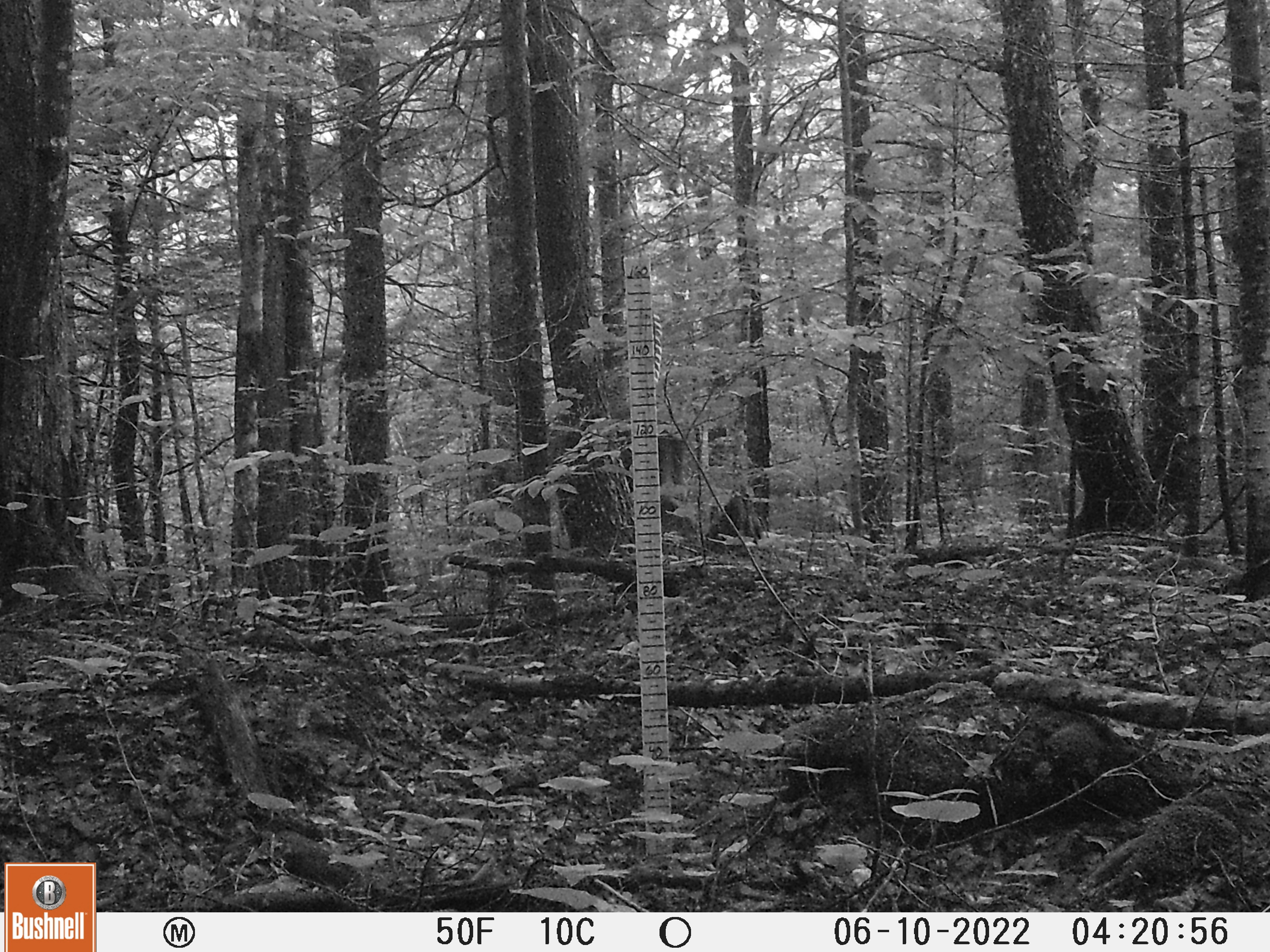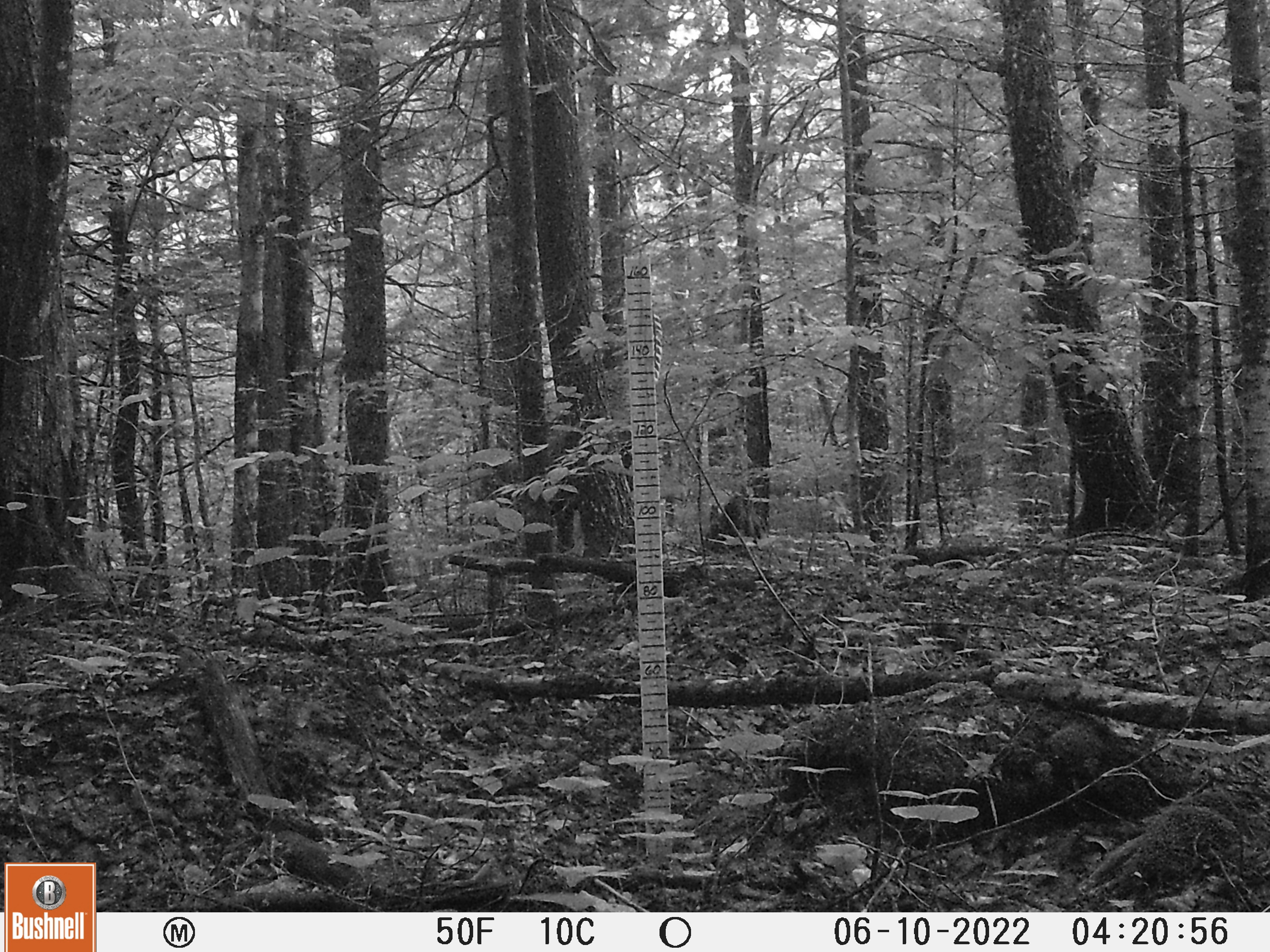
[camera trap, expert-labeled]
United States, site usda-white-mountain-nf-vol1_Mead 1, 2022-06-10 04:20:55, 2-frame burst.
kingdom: Animalia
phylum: Chordata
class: Mammalia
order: Artiodactyla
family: Cervidae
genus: Alces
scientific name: Alces alces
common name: moose